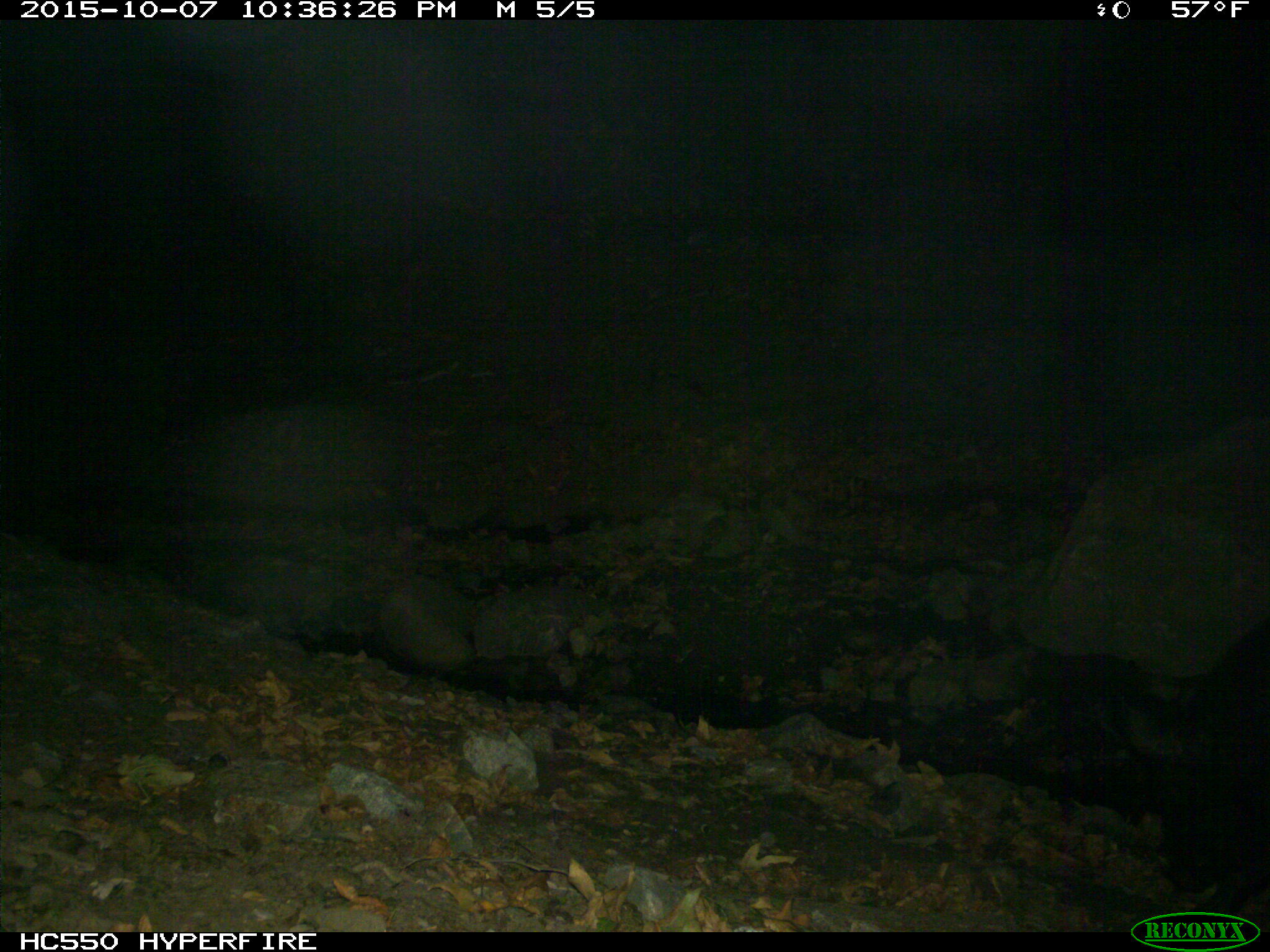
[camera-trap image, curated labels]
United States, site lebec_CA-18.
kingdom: Animalia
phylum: Chordata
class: Mammalia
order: Artiodactyla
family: Suidae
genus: Sus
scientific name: Sus scrofa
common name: wild boar